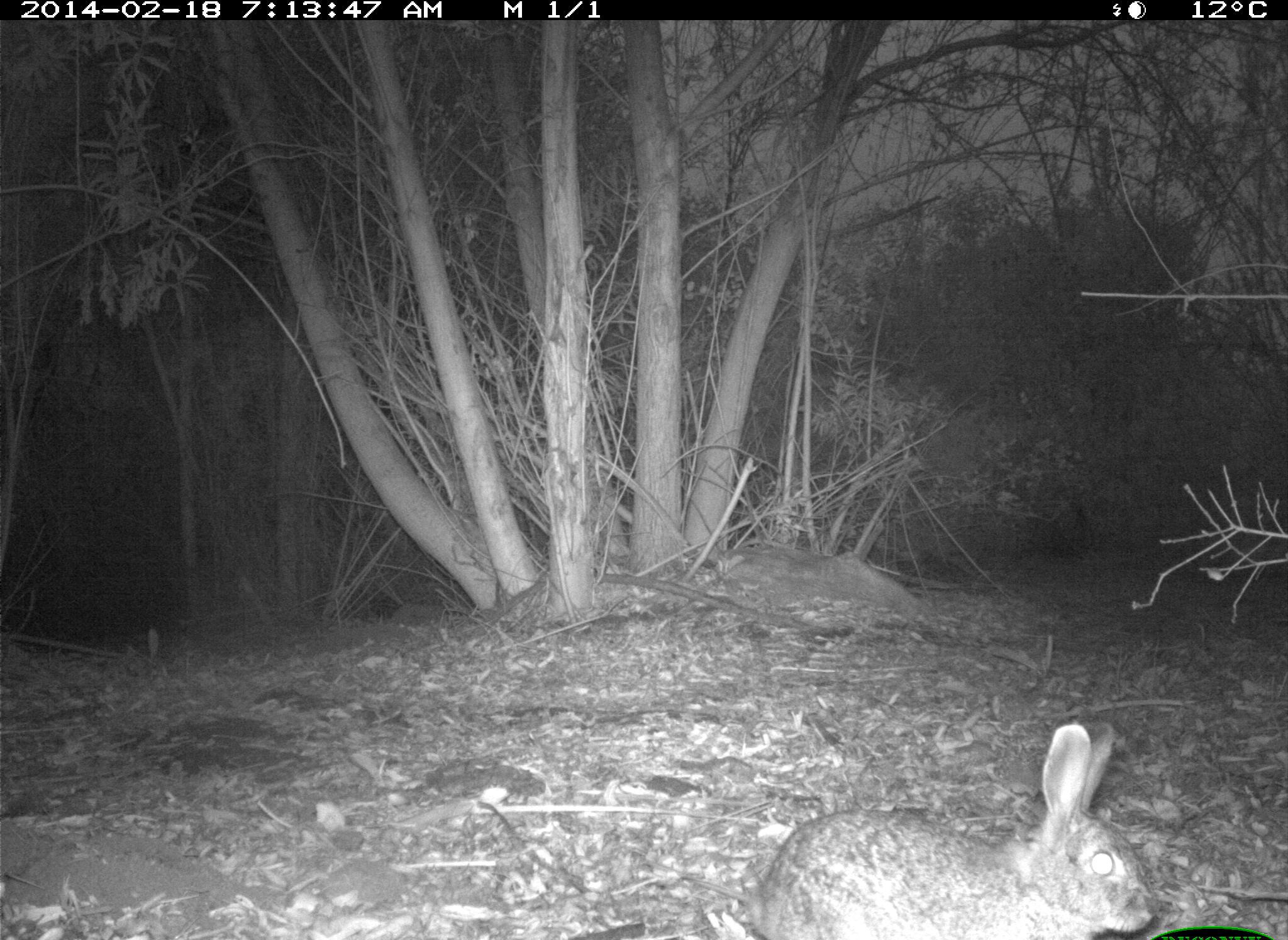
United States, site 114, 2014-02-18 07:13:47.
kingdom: Animalia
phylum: Chordata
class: Mammalia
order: Lagomorpha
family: Leporidae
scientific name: Leporidae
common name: rabbits and hares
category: rabbit